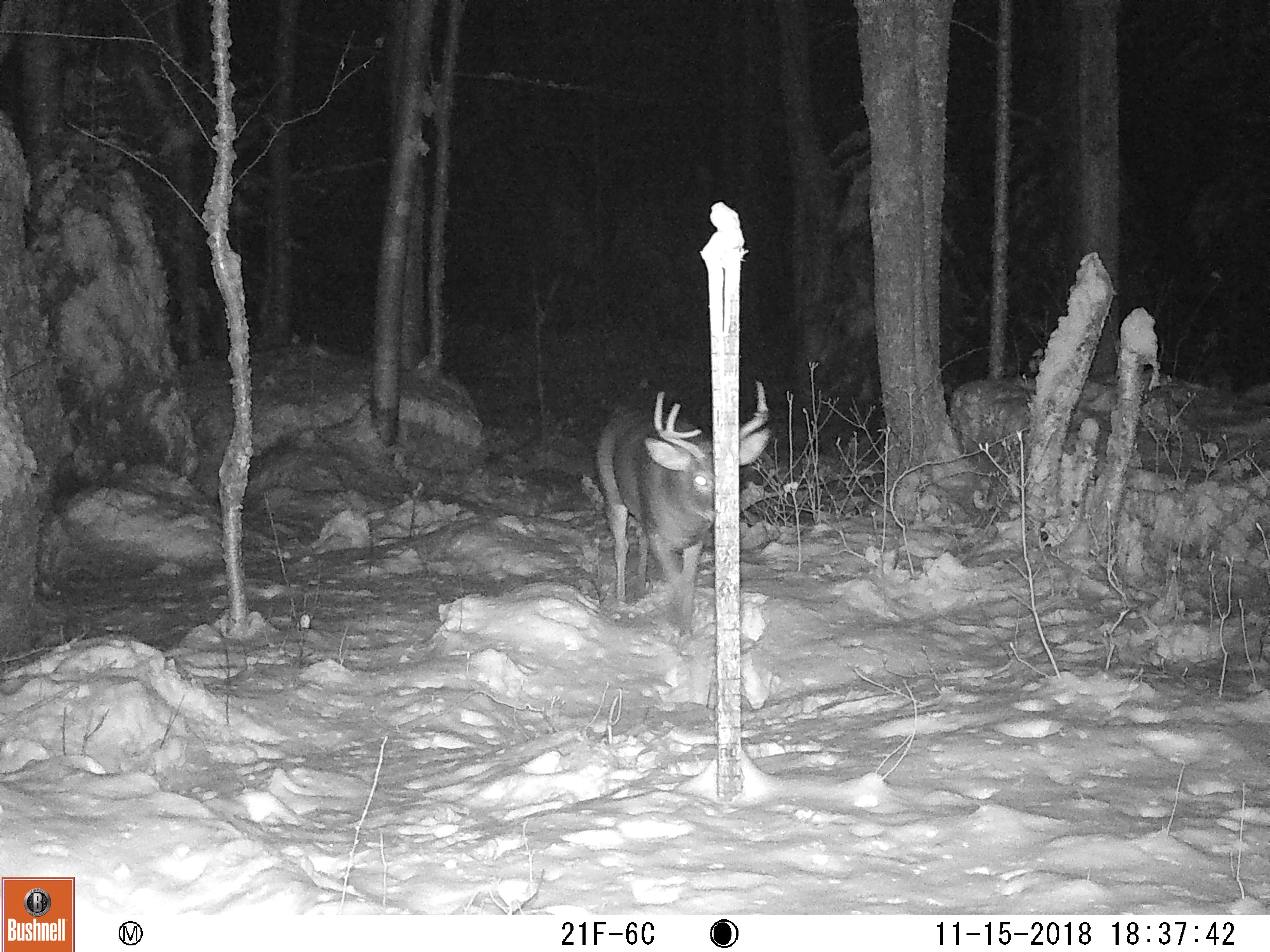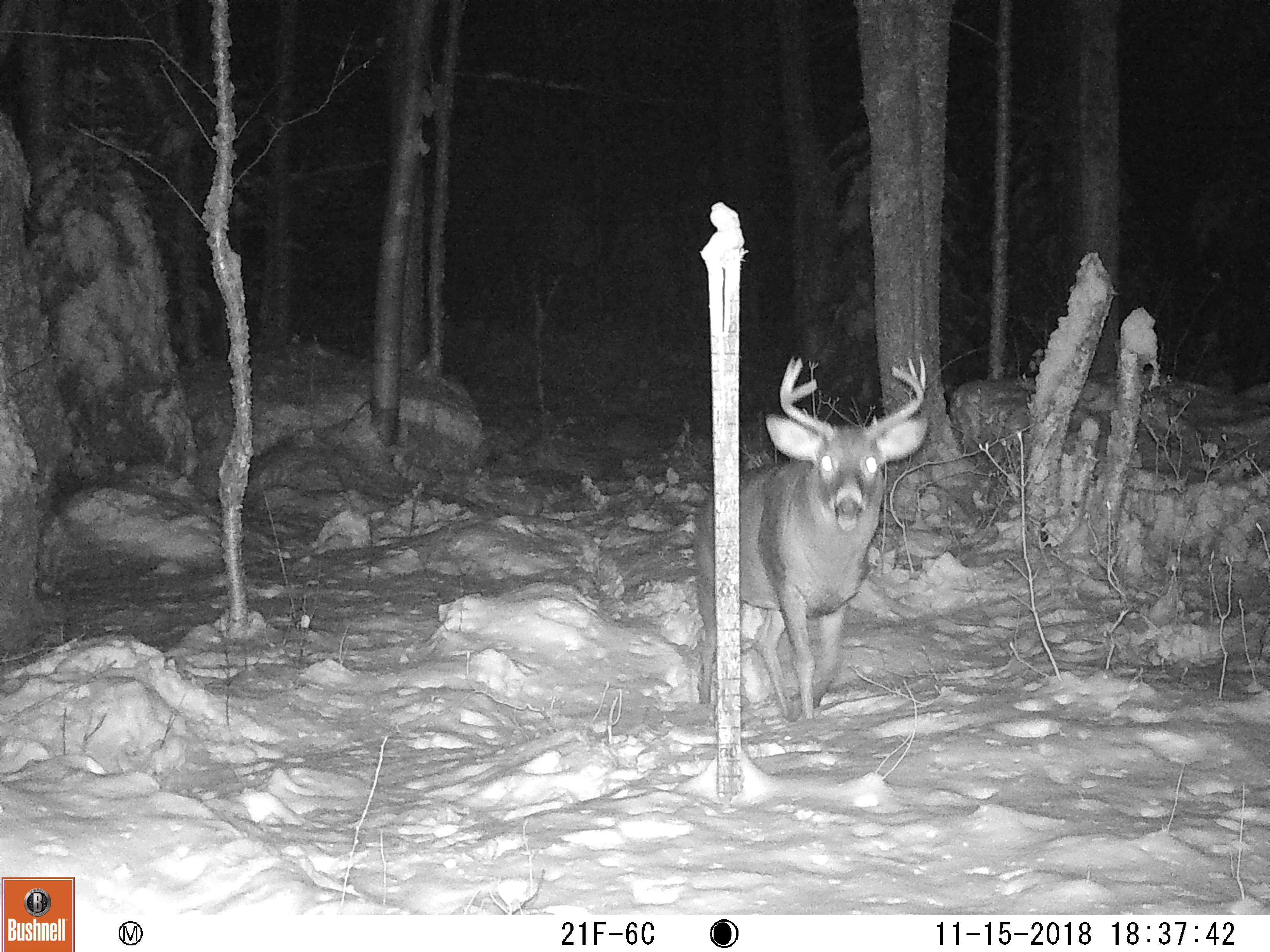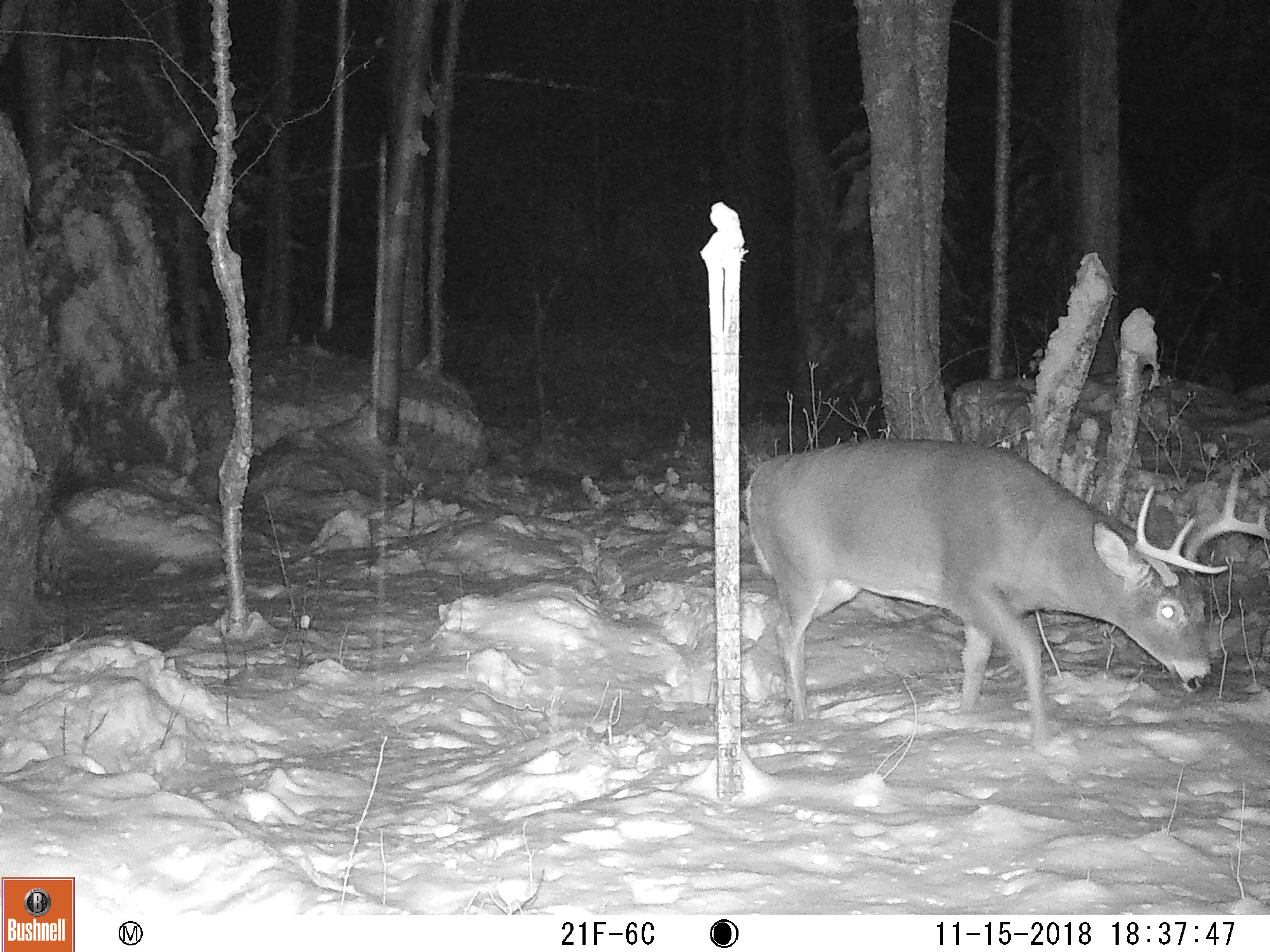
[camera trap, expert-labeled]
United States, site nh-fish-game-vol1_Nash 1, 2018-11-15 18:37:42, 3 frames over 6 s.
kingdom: Animalia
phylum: Chordata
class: Mammalia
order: Artiodactyla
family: Cervidae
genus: Odocoileus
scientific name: Odocoileus virginianus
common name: white-tailed deer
White-tailed deer (Odocoileus virginianus).